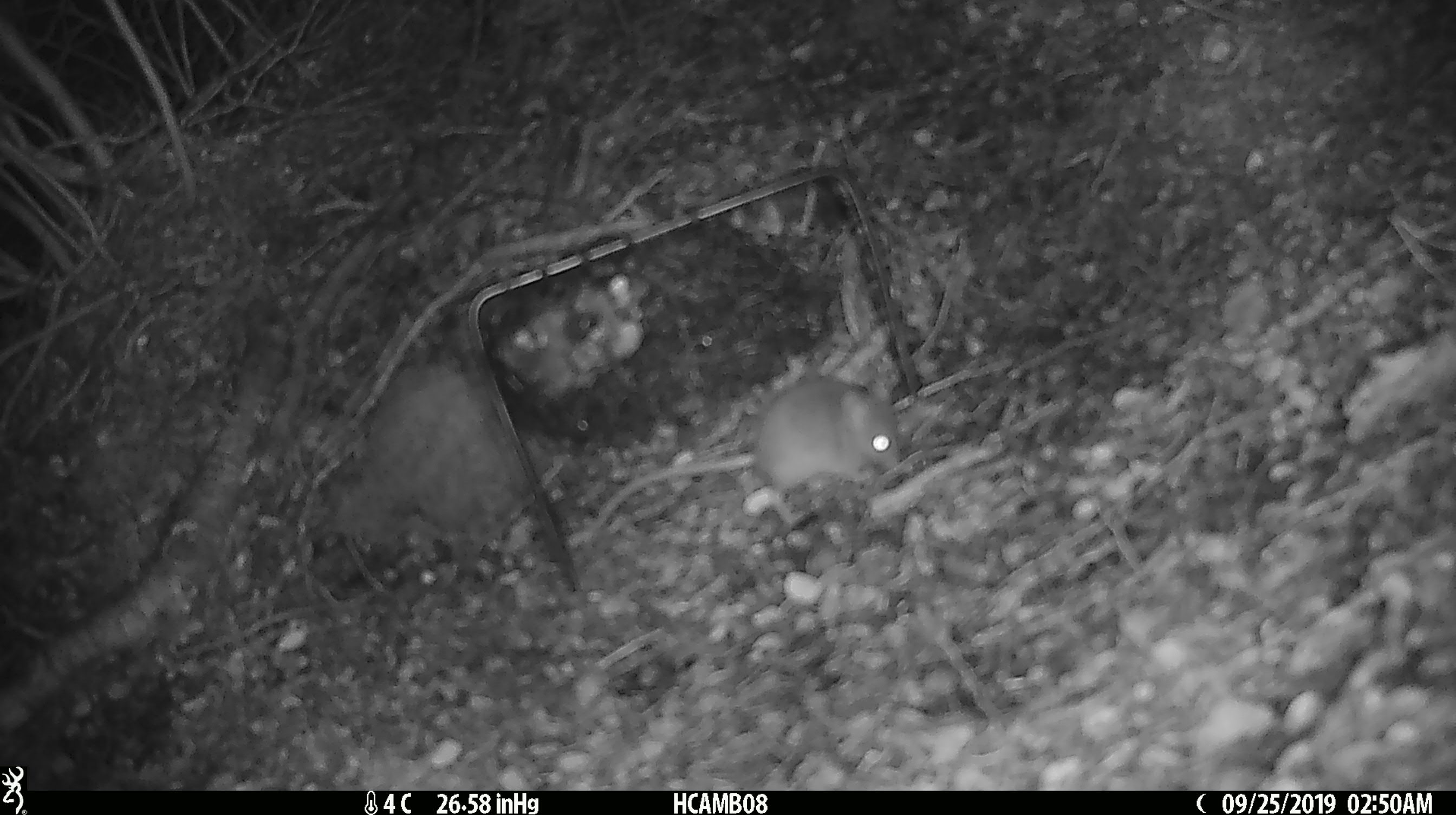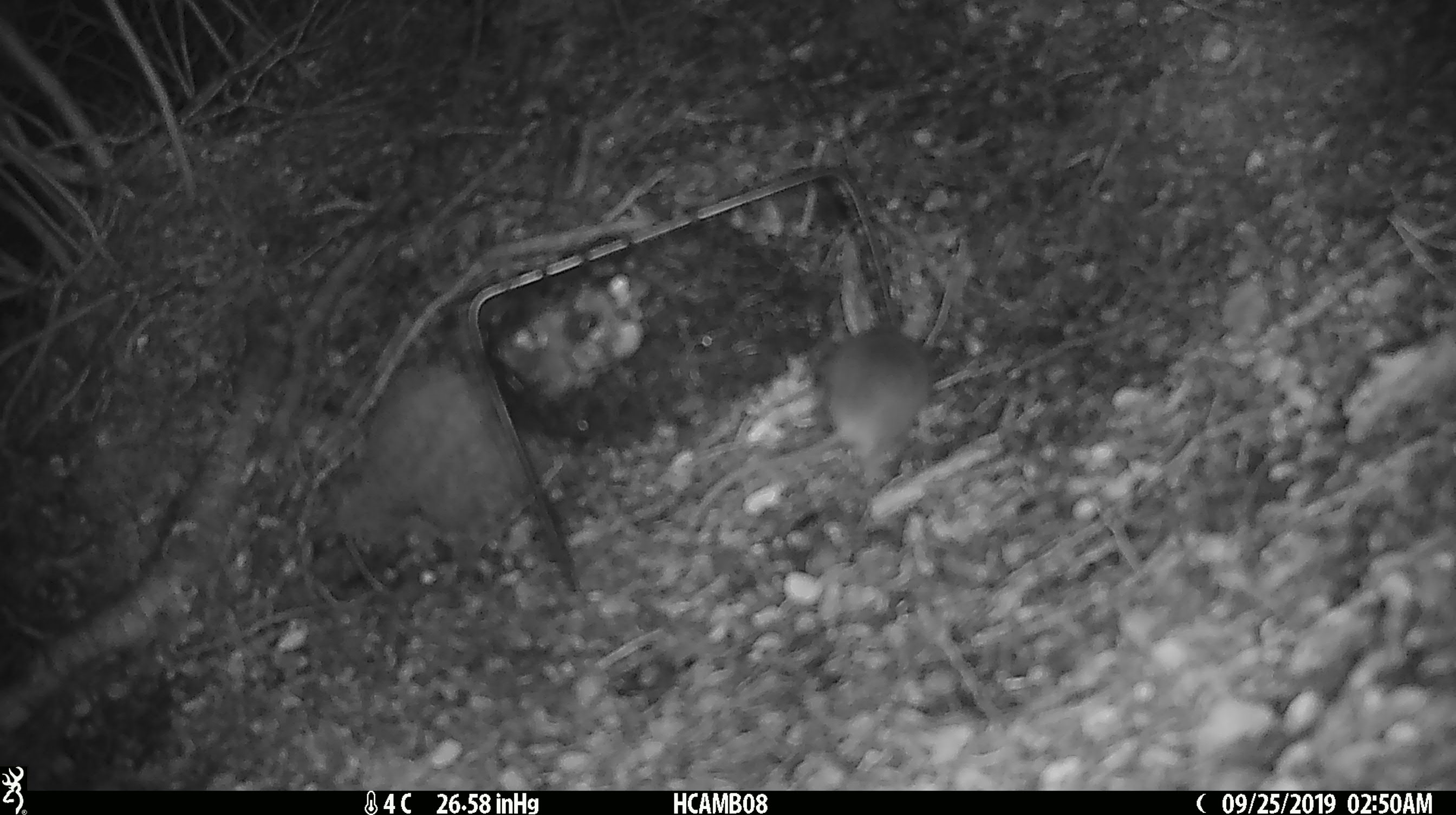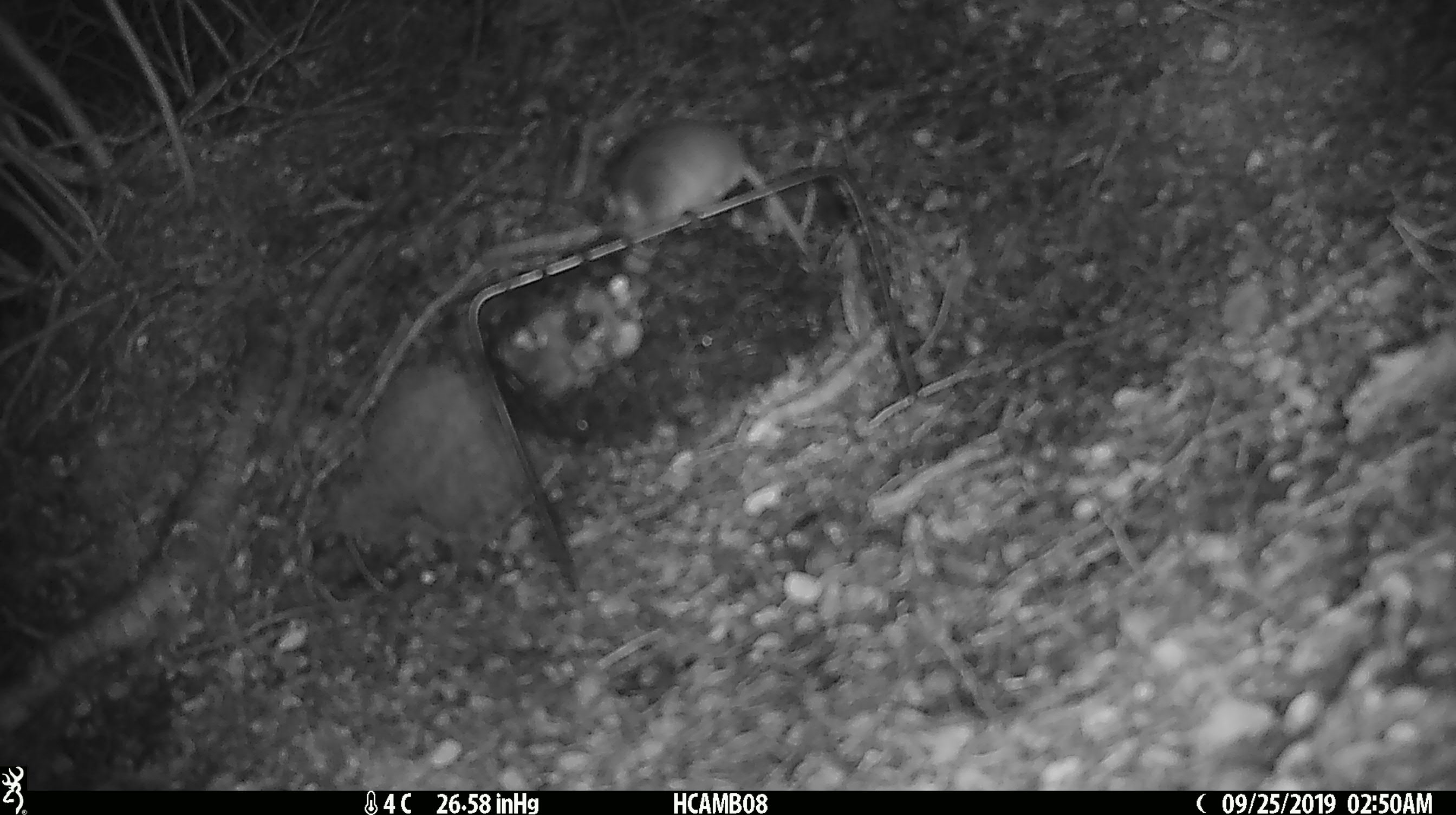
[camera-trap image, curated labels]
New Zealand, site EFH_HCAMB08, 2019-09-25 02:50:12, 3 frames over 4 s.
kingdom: Animalia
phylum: Chordata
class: Mammalia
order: Rodentia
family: Muridae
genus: Mus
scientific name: Mus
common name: mouse